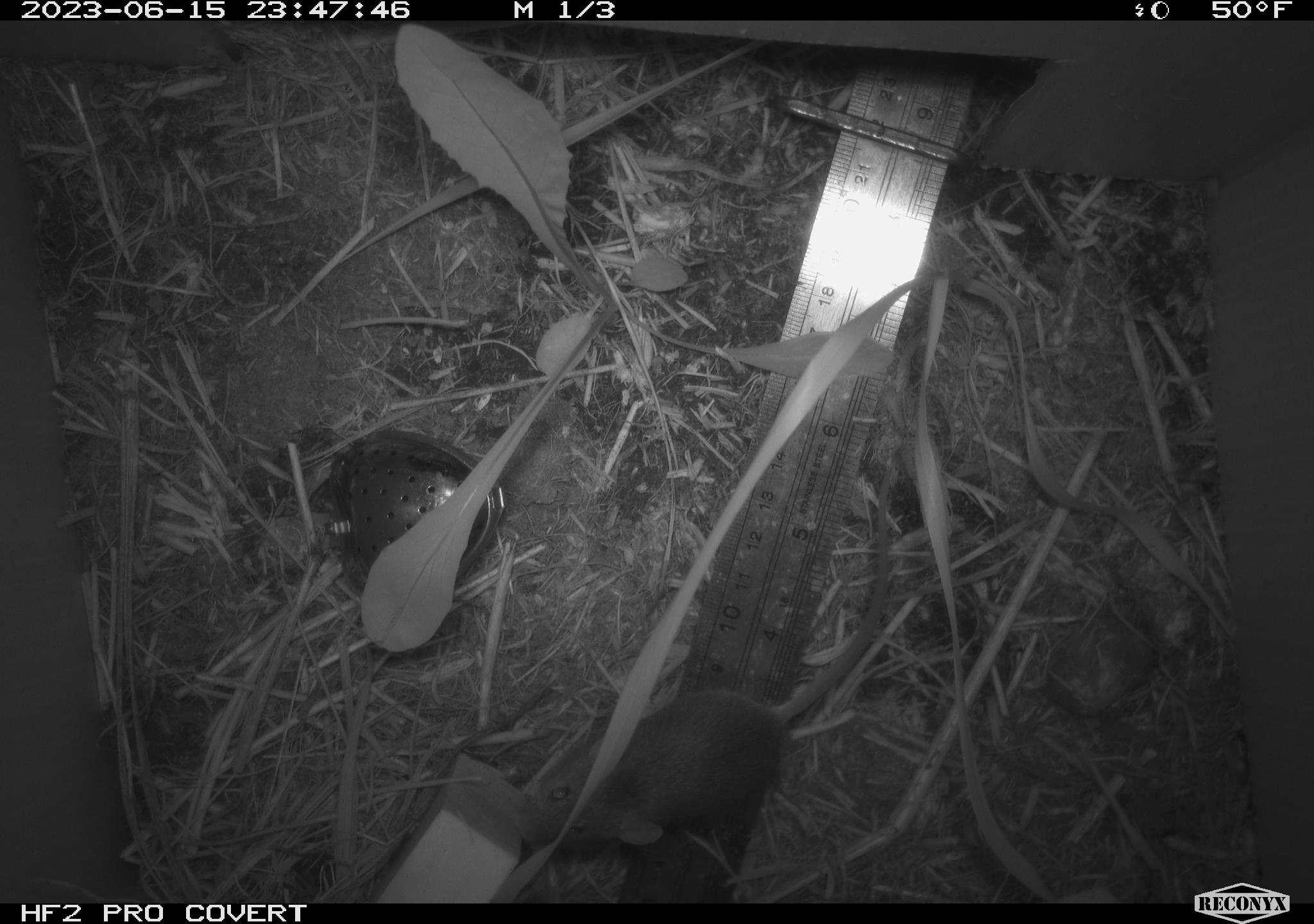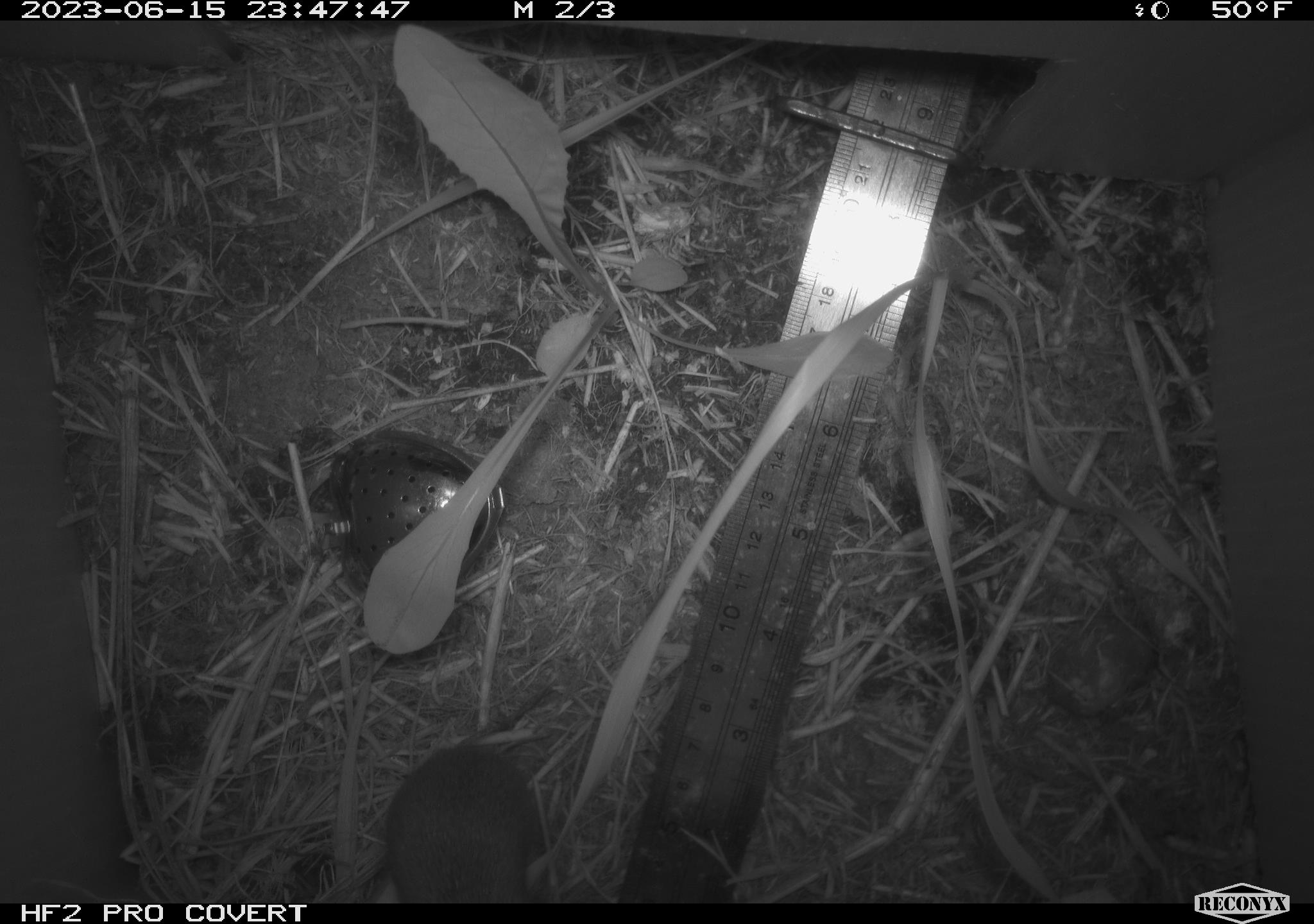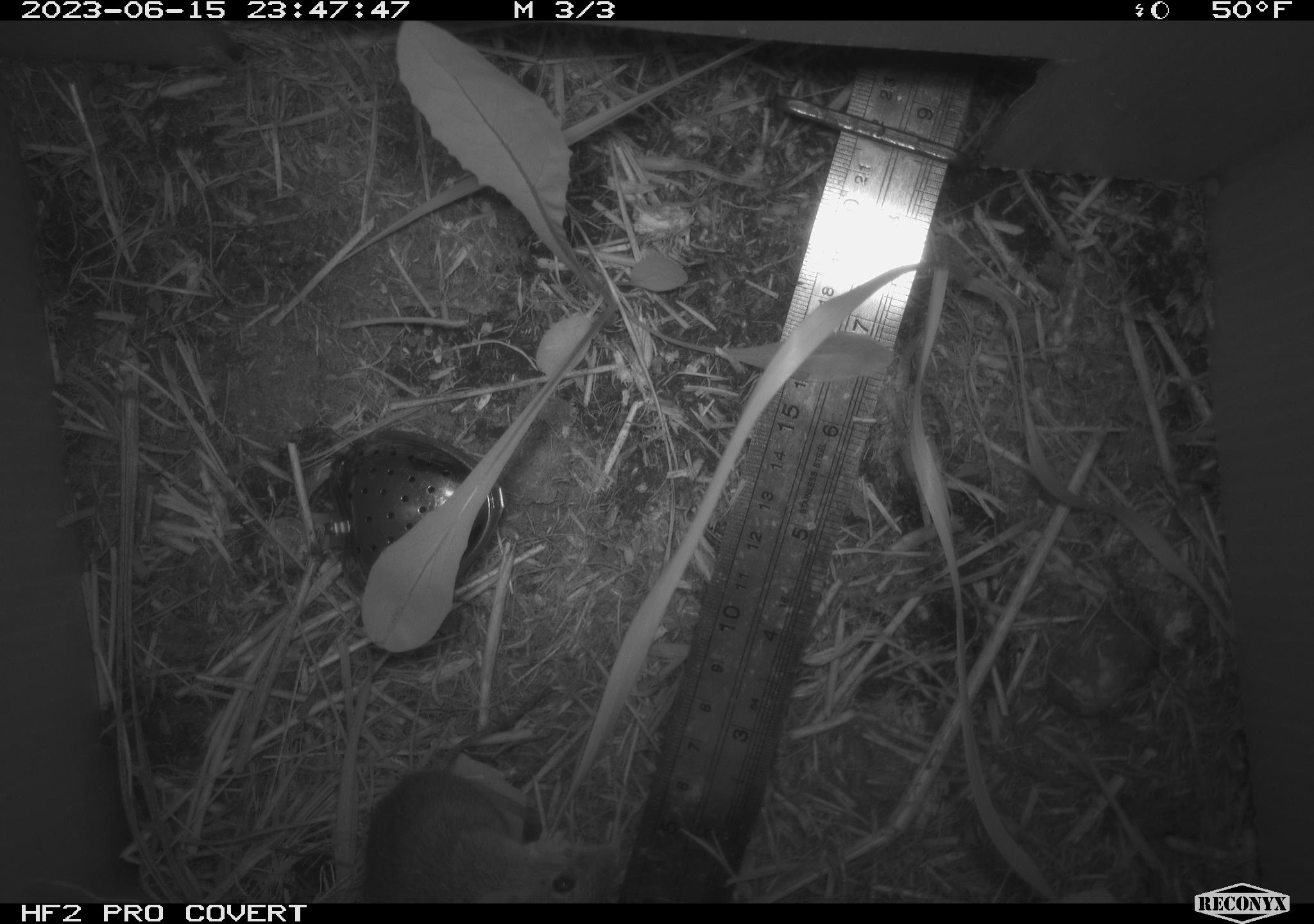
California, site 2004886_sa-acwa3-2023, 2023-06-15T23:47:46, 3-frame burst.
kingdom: Animalia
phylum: Chordata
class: Mammalia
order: Rodentia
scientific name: Rodentia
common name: mouse species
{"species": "mouse species (Rodentia)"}